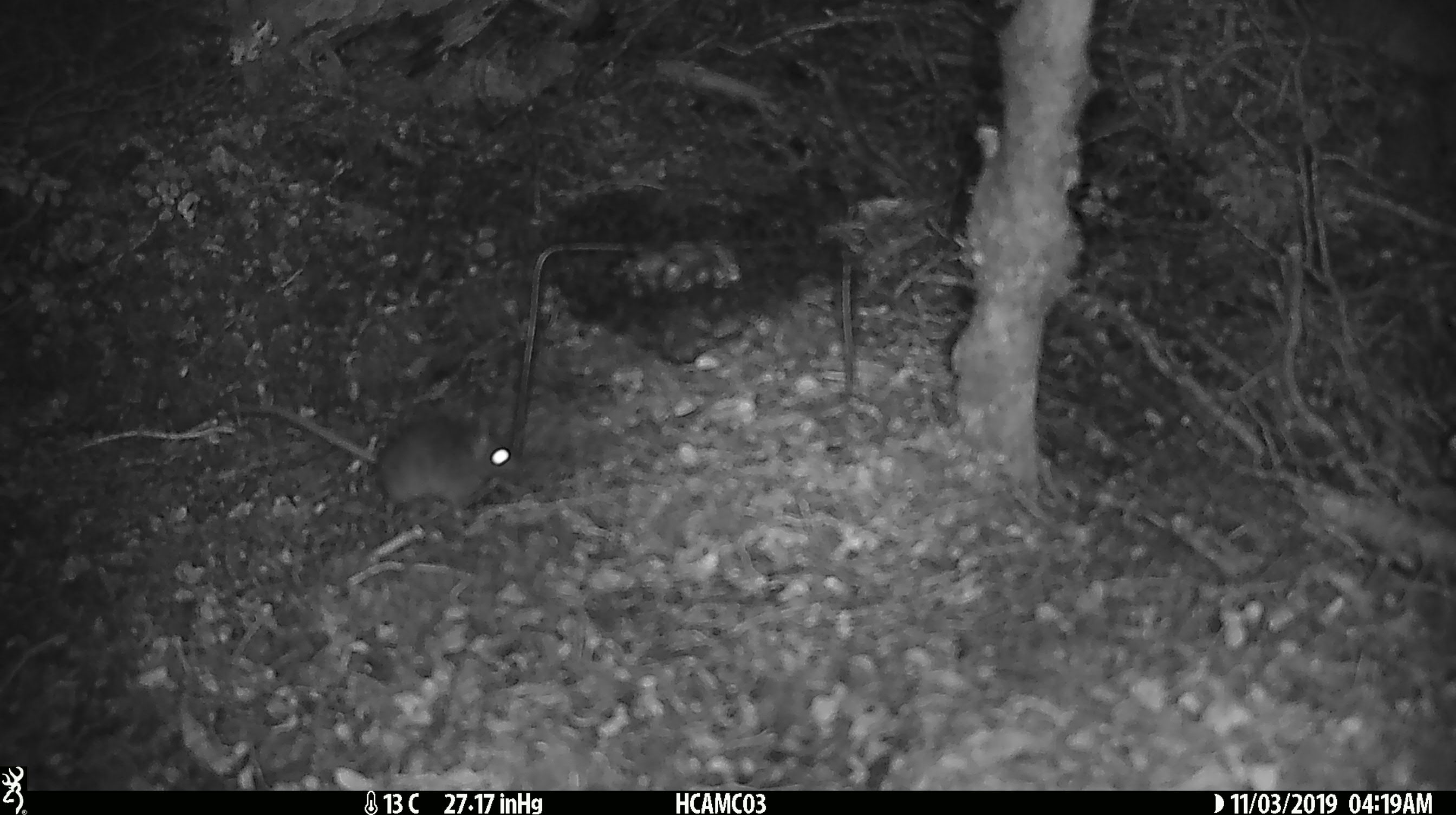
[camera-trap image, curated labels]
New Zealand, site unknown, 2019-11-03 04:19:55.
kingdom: Animalia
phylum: Chordata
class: Mammalia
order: Rodentia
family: Muridae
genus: Mus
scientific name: Mus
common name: mouse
Mouse (Mus).